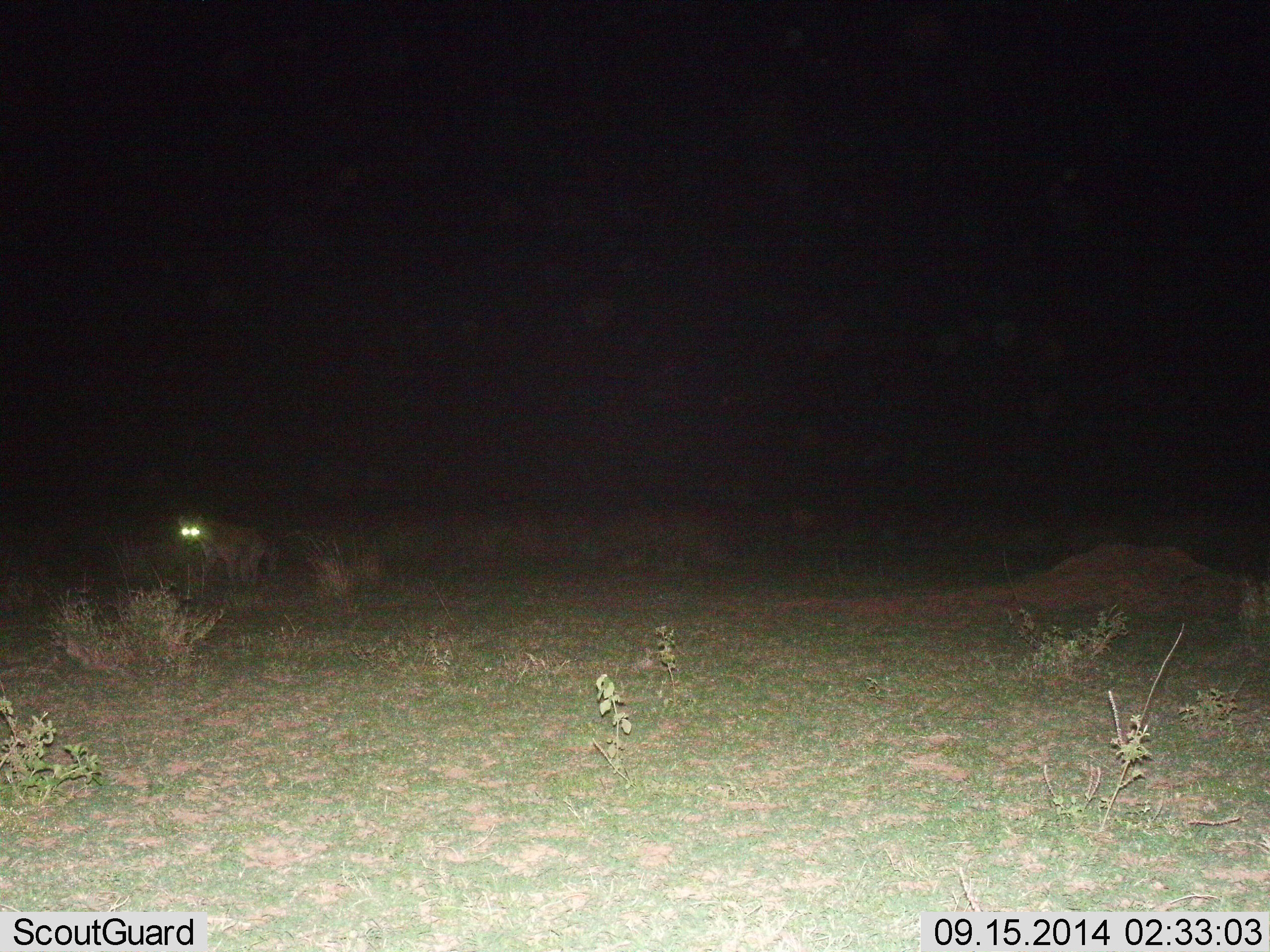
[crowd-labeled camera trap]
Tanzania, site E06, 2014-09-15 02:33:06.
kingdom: Animalia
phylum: Chordata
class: Mammalia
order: Carnivora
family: Hyaenidae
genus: Crocuta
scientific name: Crocuta crocuta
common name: spotted hyena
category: hyenaspotted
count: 1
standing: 55%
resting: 0%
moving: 45%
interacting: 0%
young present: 0%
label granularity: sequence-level